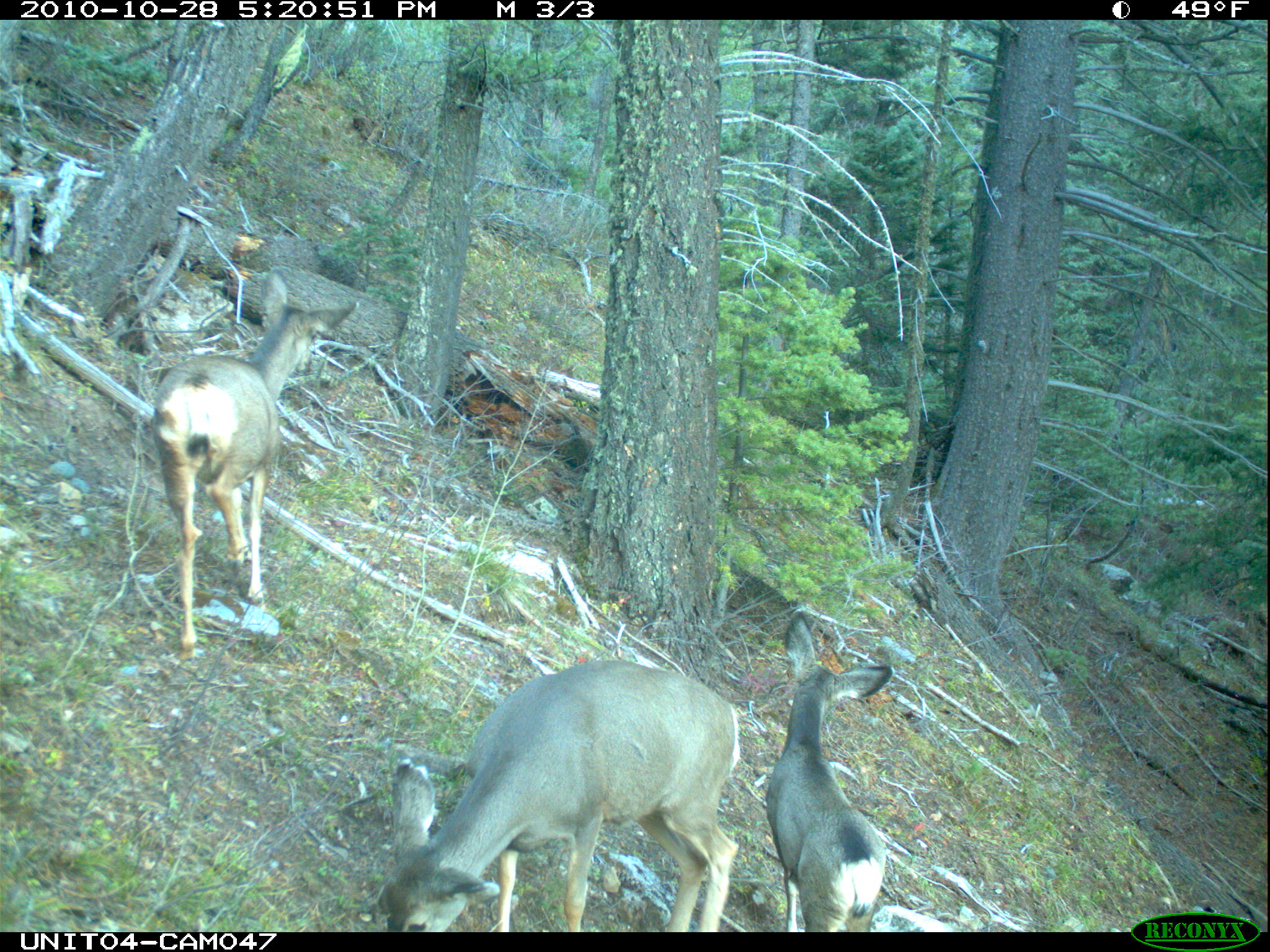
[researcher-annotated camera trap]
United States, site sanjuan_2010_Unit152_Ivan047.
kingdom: Animalia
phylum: Chordata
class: Mammalia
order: Artiodactyla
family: Cervidae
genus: Odocoileus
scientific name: Odocoileus hemionus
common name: mule deer